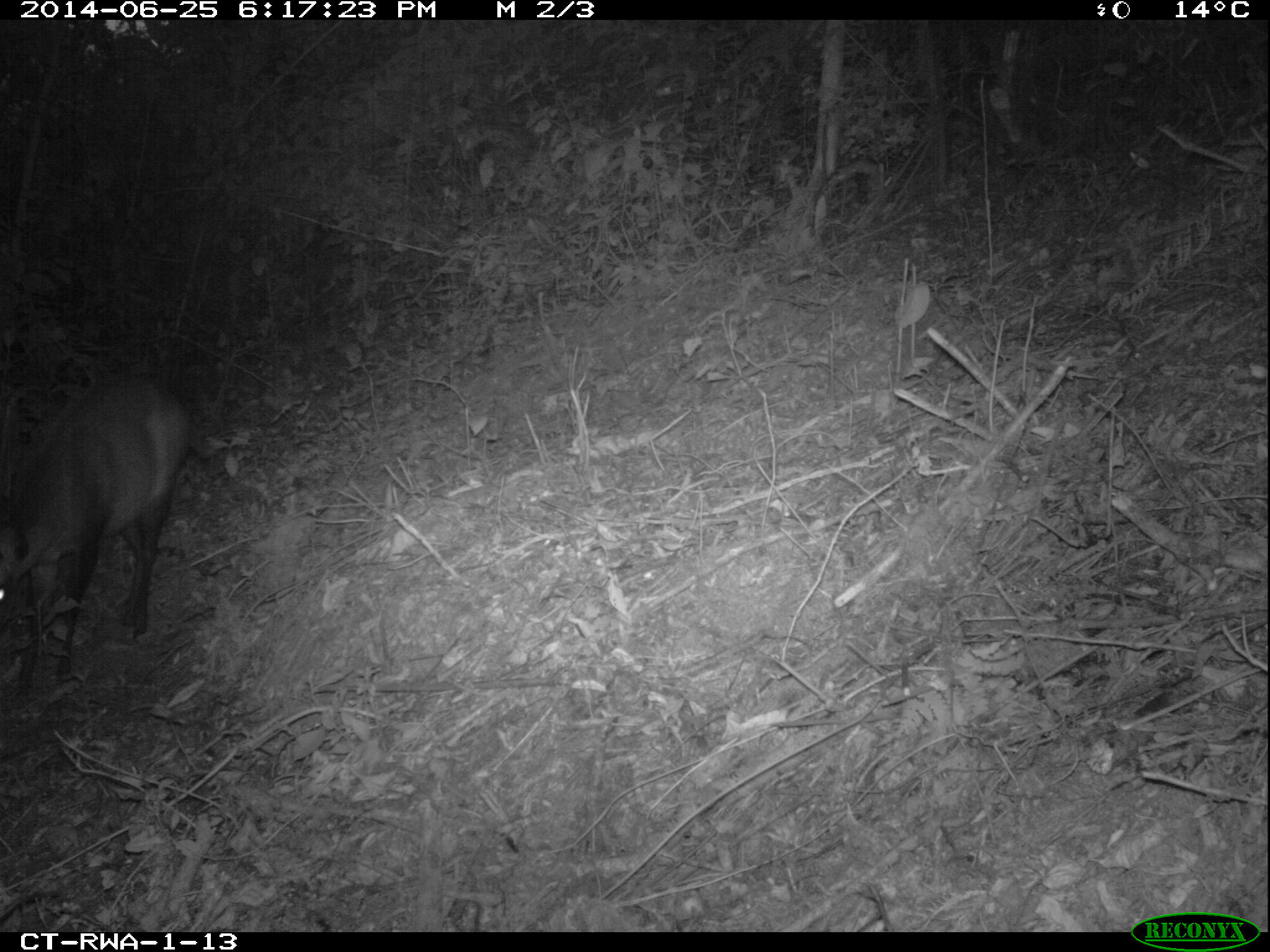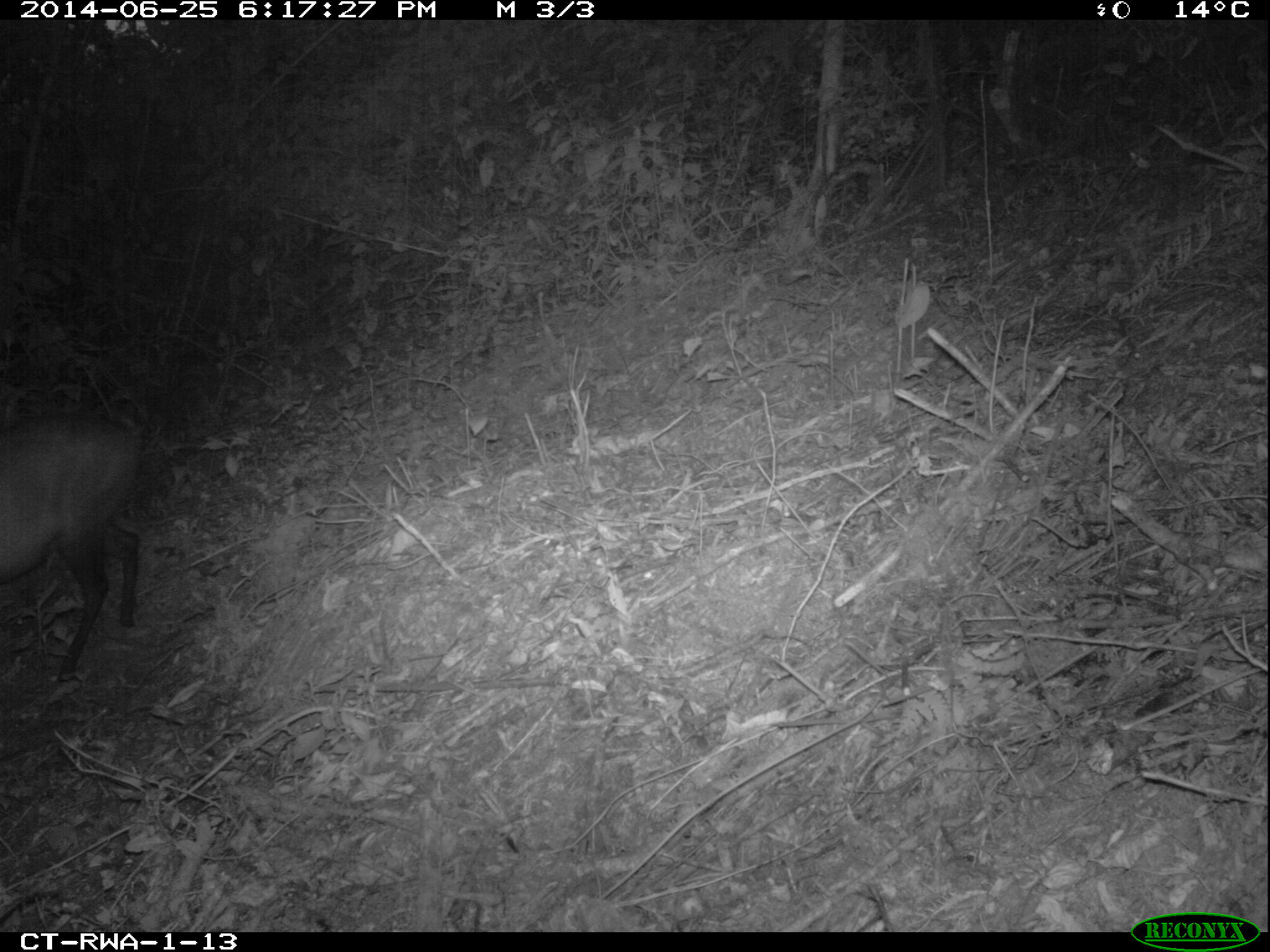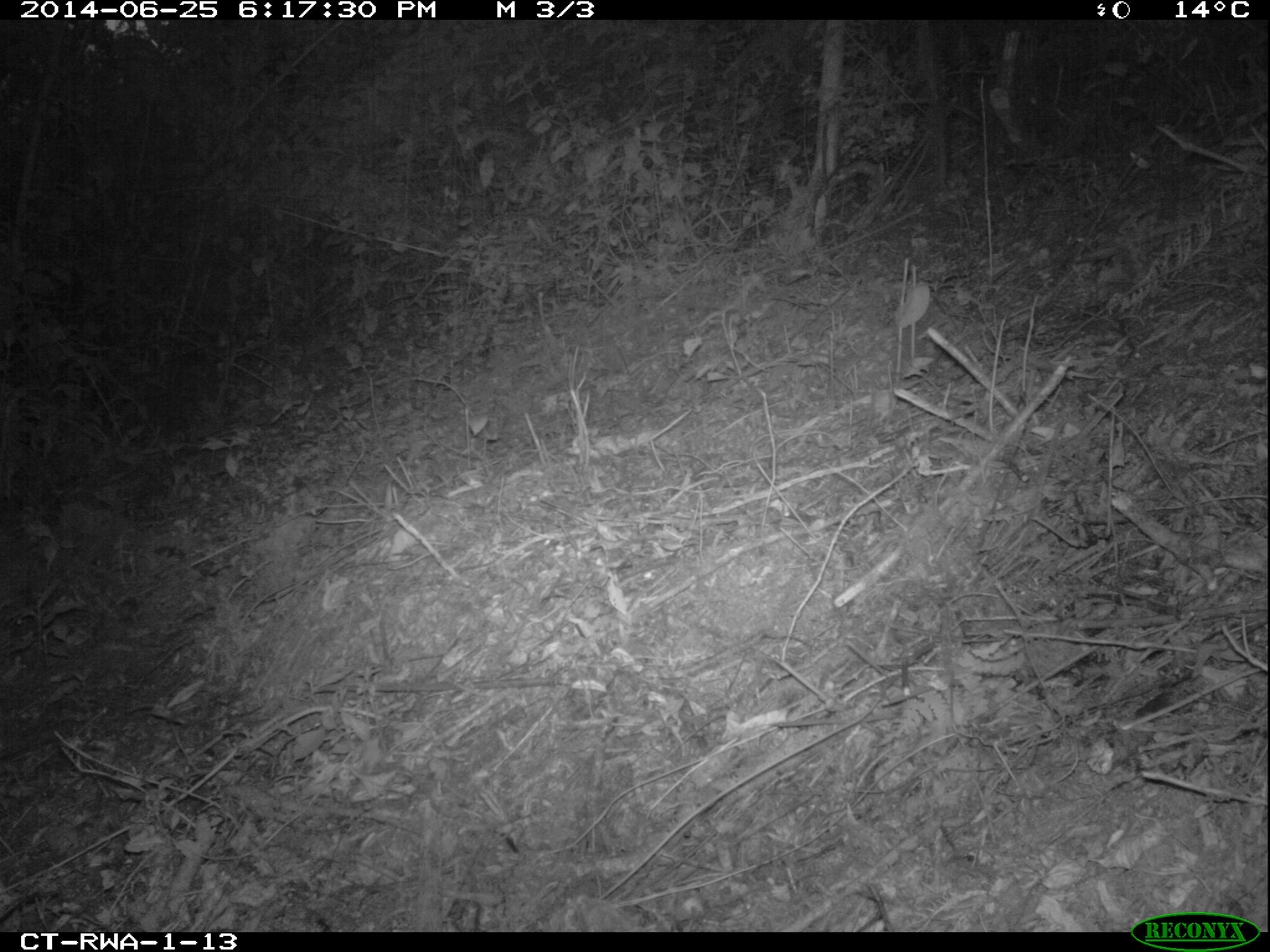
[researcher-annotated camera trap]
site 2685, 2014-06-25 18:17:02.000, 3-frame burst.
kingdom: Animalia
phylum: Chordata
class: Mammalia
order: Artiodactyla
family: Bovidae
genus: Cephalophus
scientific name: Cephalophus nigrifrons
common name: black-fronted duiker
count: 1